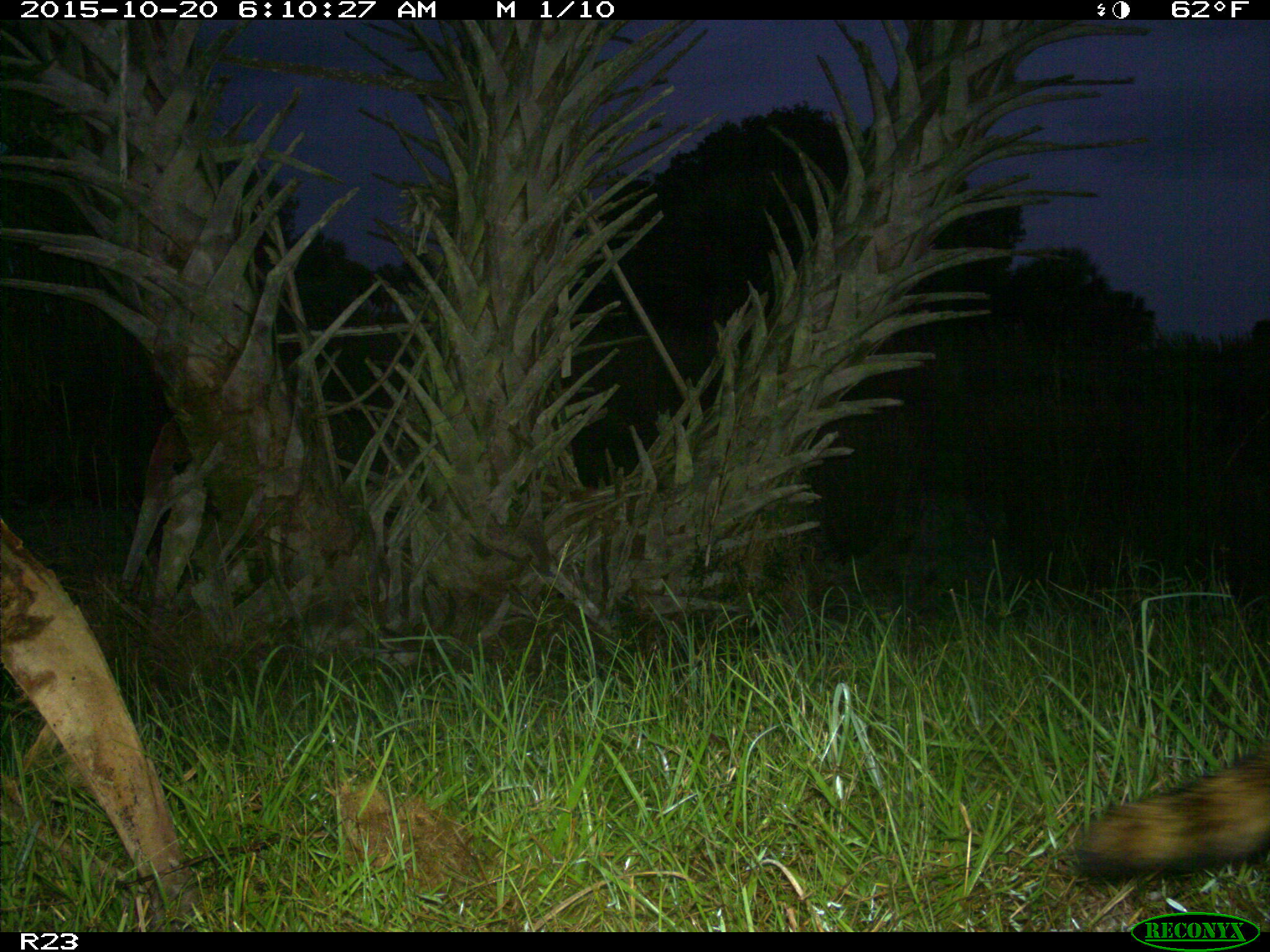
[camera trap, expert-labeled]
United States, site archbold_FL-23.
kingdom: Animalia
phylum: Chordata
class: Mammalia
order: Carnivora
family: Procyonidae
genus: Procyon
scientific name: Procyon lotor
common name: common raccoon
Procyon lotor (common raccoon).